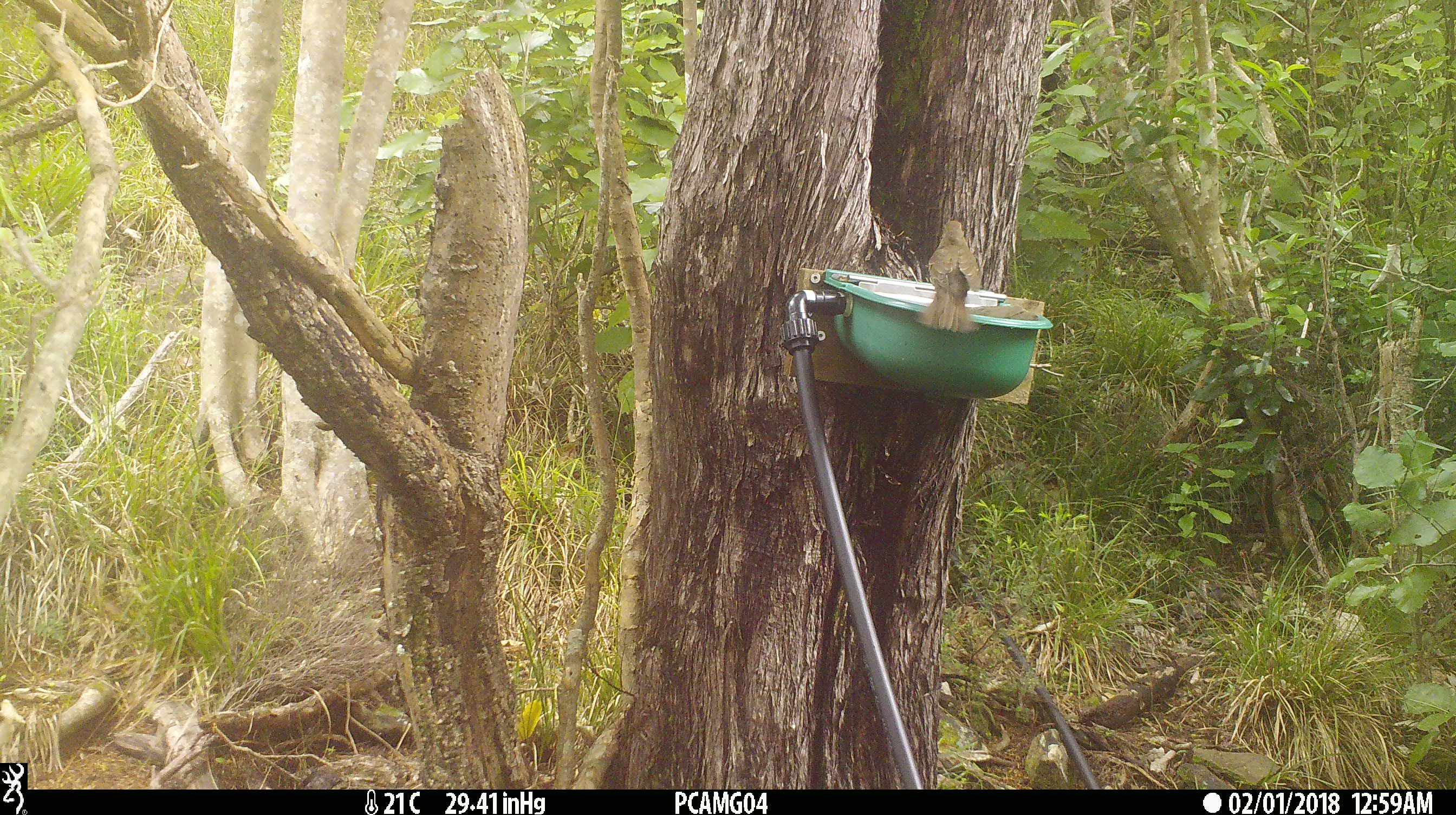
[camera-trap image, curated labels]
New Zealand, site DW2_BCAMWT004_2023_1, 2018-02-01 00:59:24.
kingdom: Animalia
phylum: Chordata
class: Aves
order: Passeriformes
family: Turdidae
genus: Turdus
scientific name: Turdus philomelos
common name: song thrush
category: thrush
Thrush (song thrush) (Turdus philomelos).